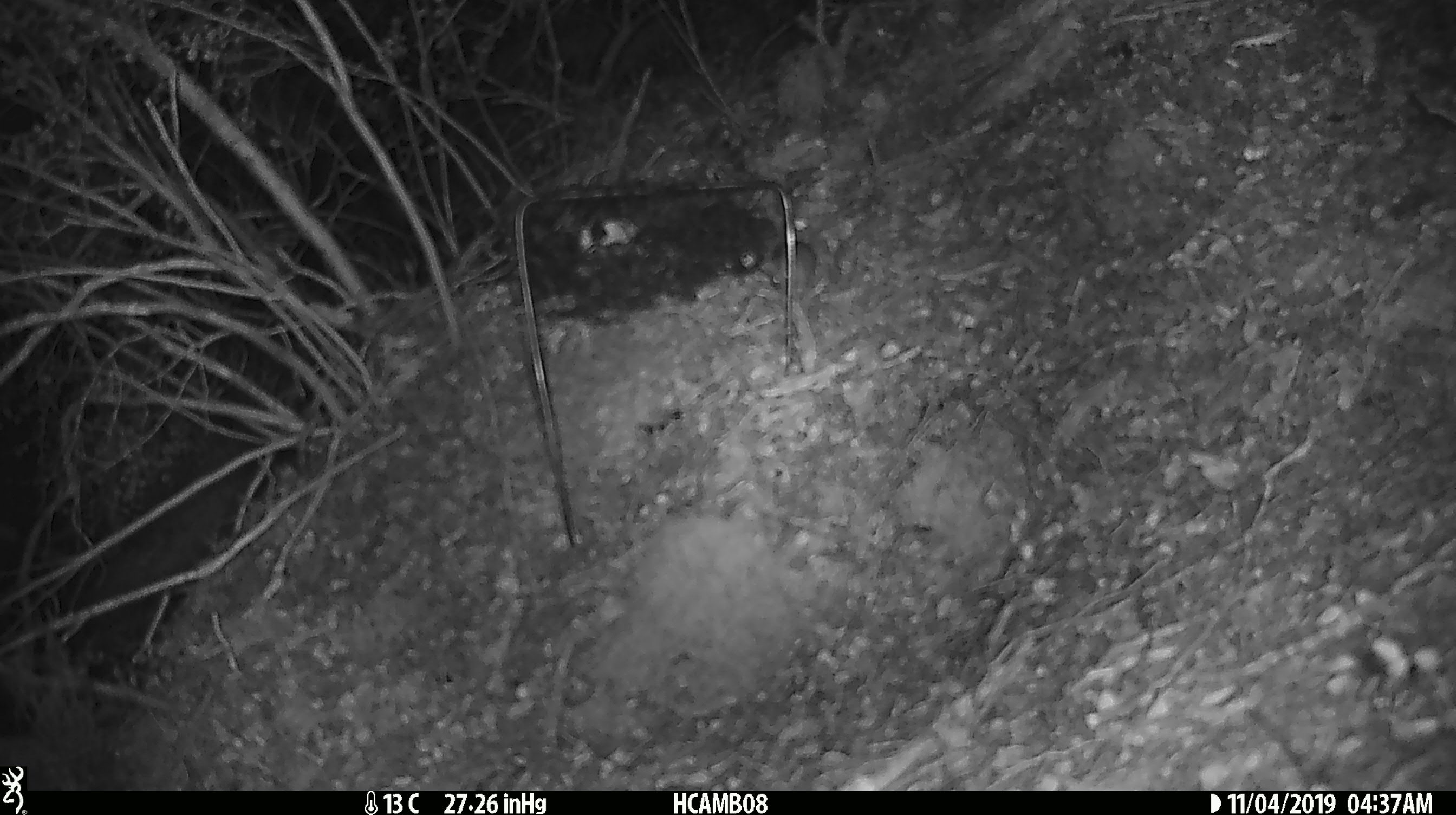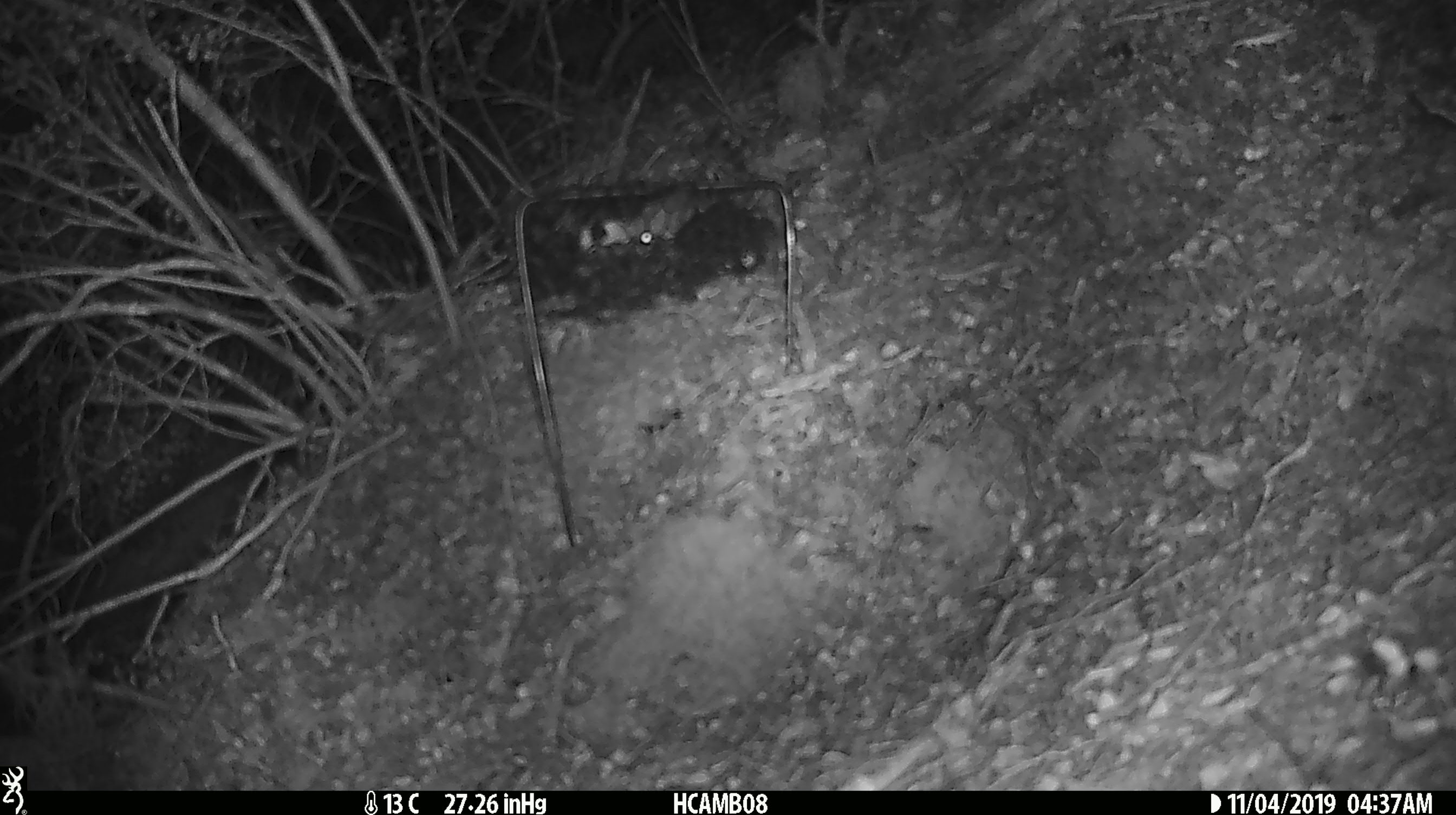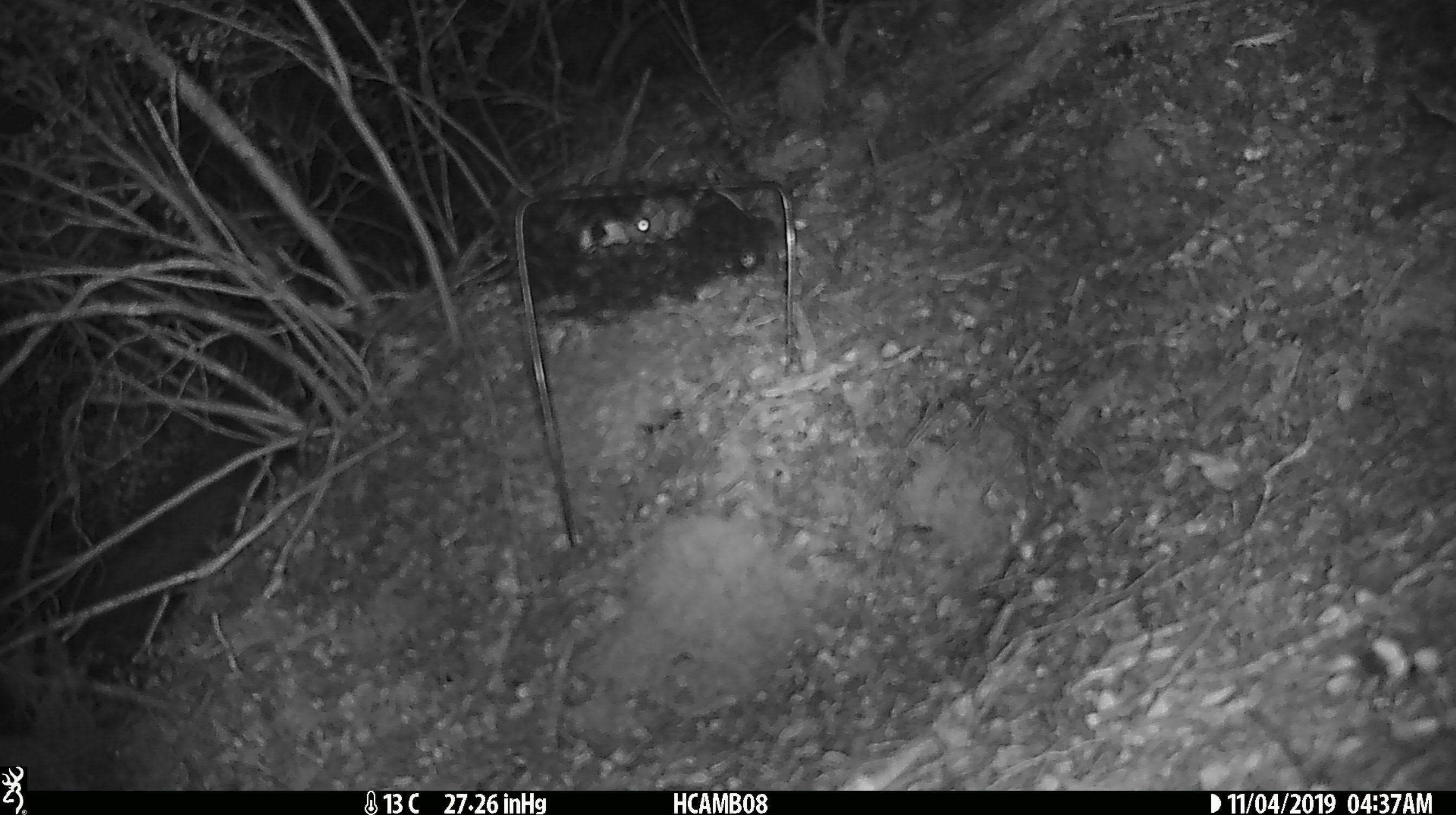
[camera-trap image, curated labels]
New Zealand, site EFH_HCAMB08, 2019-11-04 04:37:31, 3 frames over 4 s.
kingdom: Animalia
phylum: Chordata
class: Mammalia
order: Rodentia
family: Muridae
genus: Mus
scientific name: Mus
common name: mouse